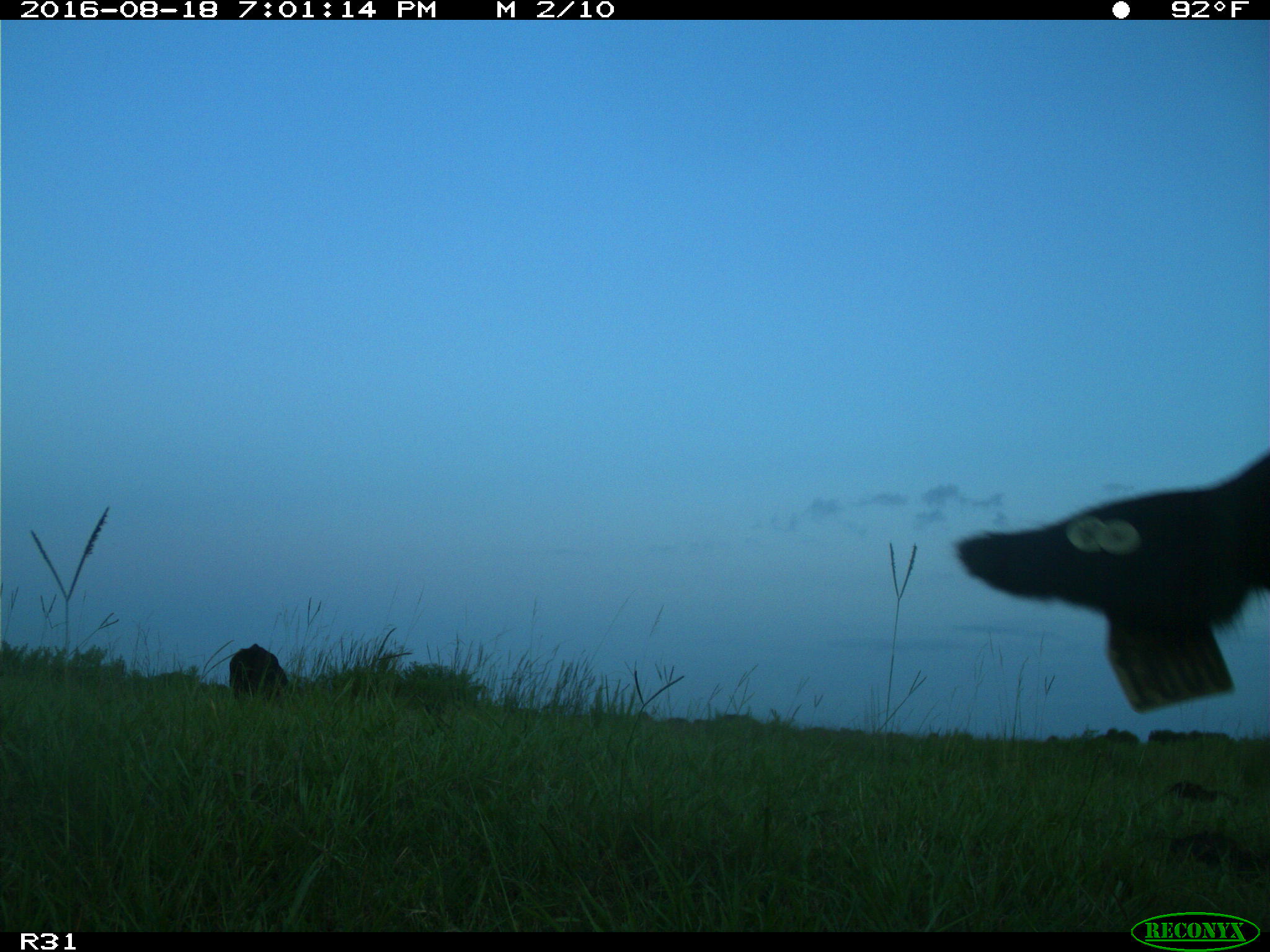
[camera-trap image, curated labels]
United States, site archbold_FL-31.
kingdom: Animalia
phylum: Chordata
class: Mammalia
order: Artiodactyla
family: Bovidae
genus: Bos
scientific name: Bos taurus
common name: domestic cow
Bos taurus (domestic cow).